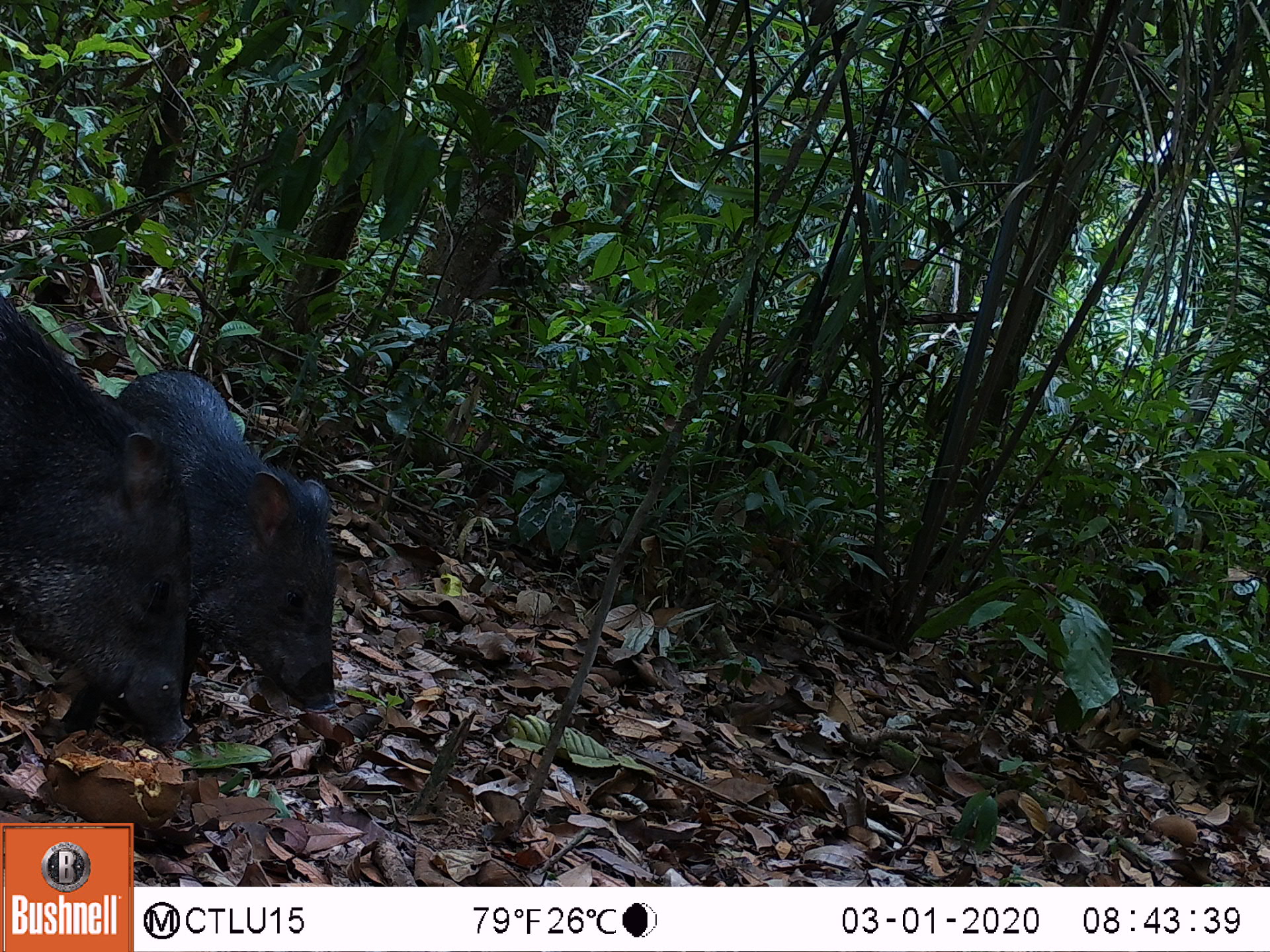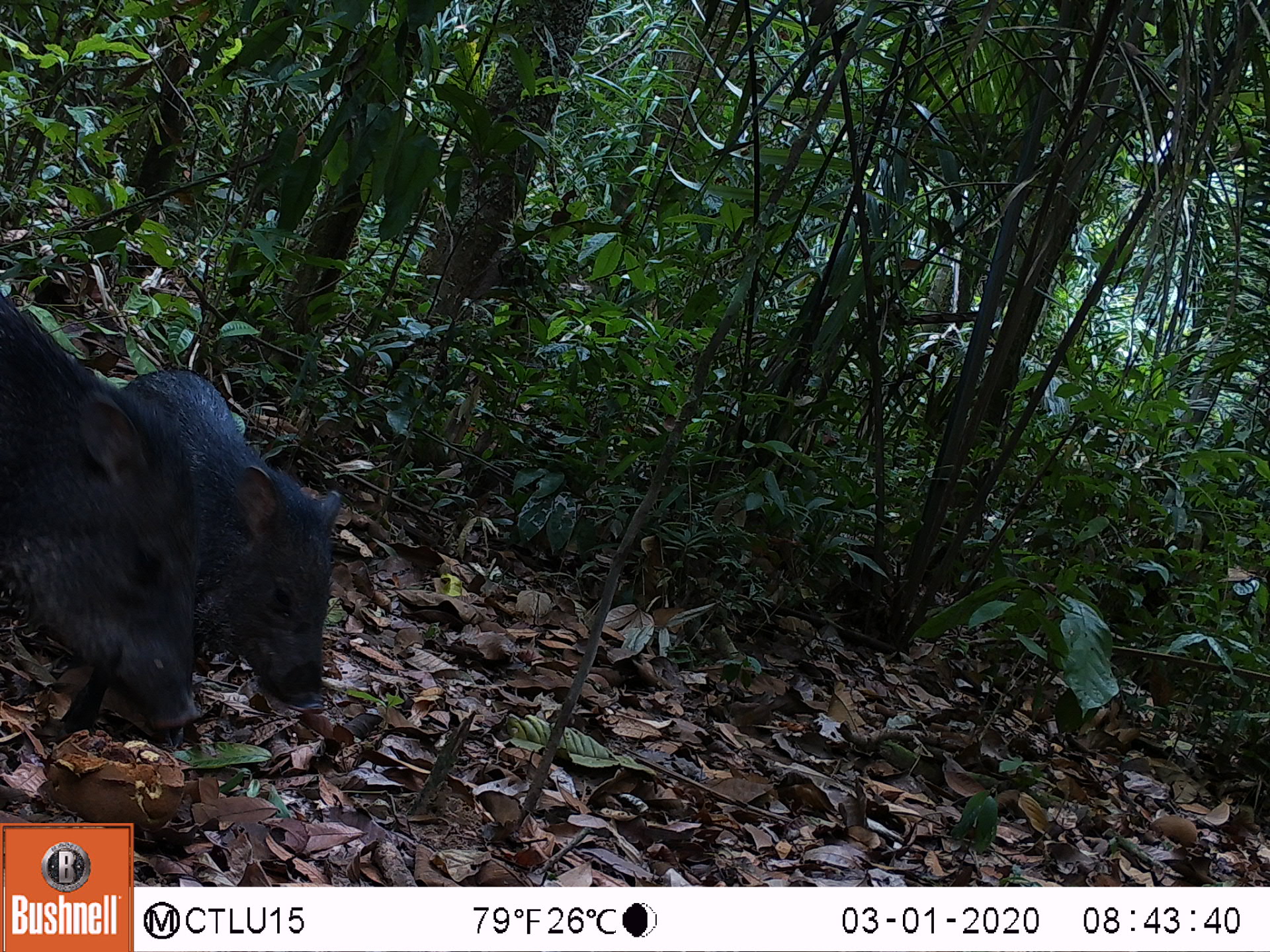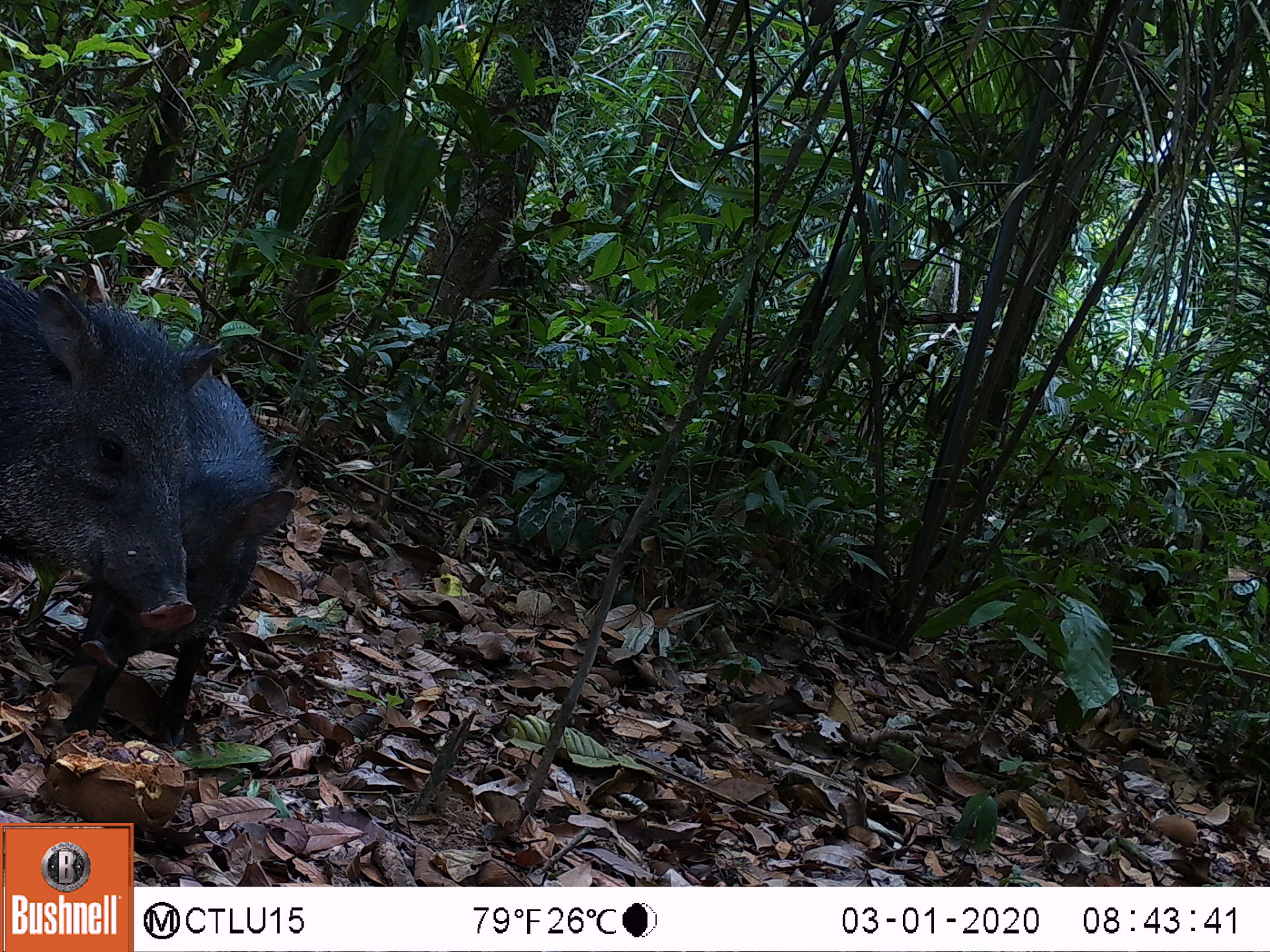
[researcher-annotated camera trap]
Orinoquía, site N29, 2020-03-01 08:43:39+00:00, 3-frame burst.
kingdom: Animalia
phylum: Chordata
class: Mammalia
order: Artiodactyla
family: Tayassuidae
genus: Pecari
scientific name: Pecari tajacu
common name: collared peccary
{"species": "collared peccary (Pecari tajacu)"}